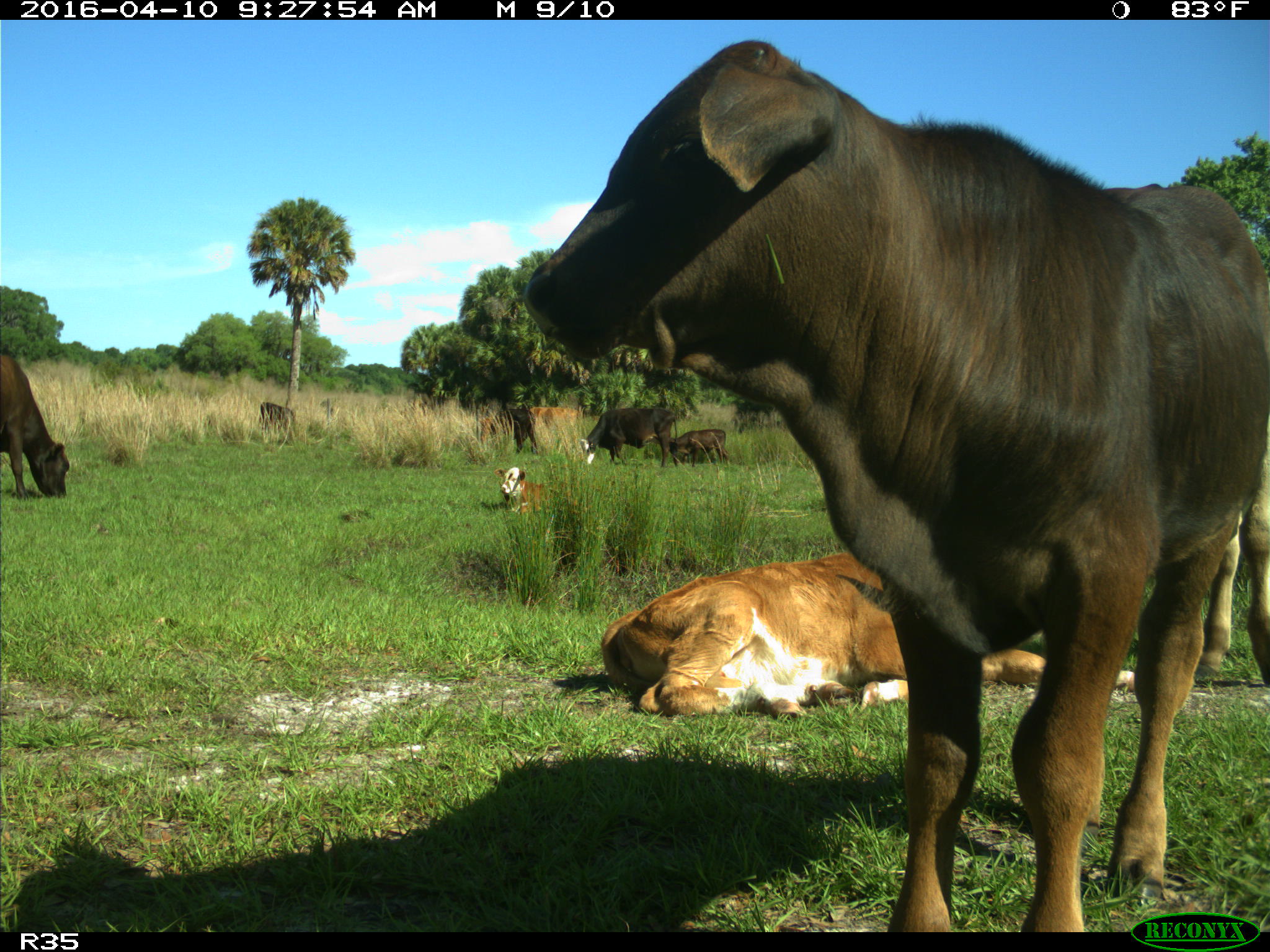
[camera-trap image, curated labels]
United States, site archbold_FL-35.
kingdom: Animalia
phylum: Chordata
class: Mammalia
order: Artiodactyla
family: Bovidae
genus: Bos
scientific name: Bos taurus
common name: domestic cow